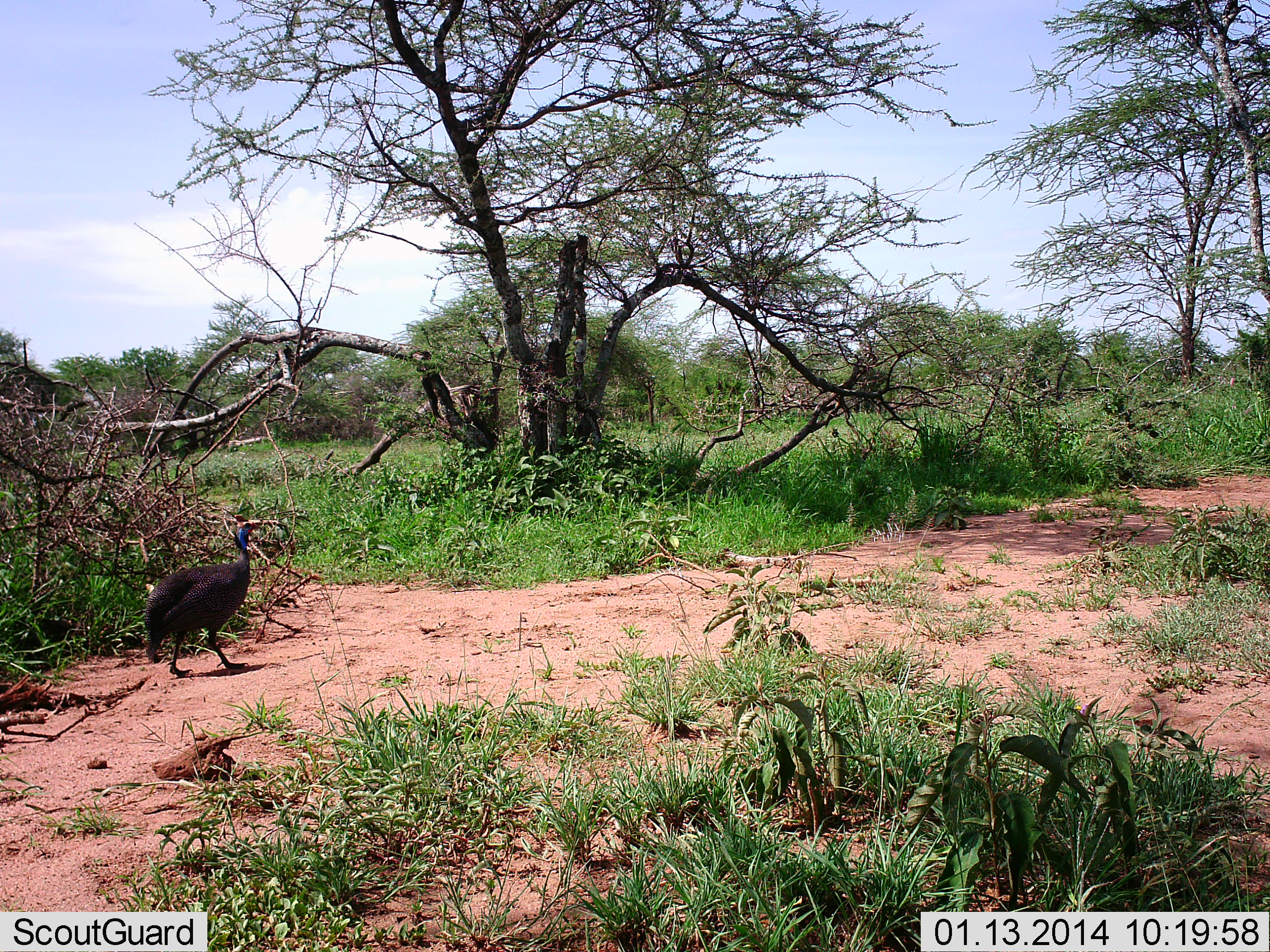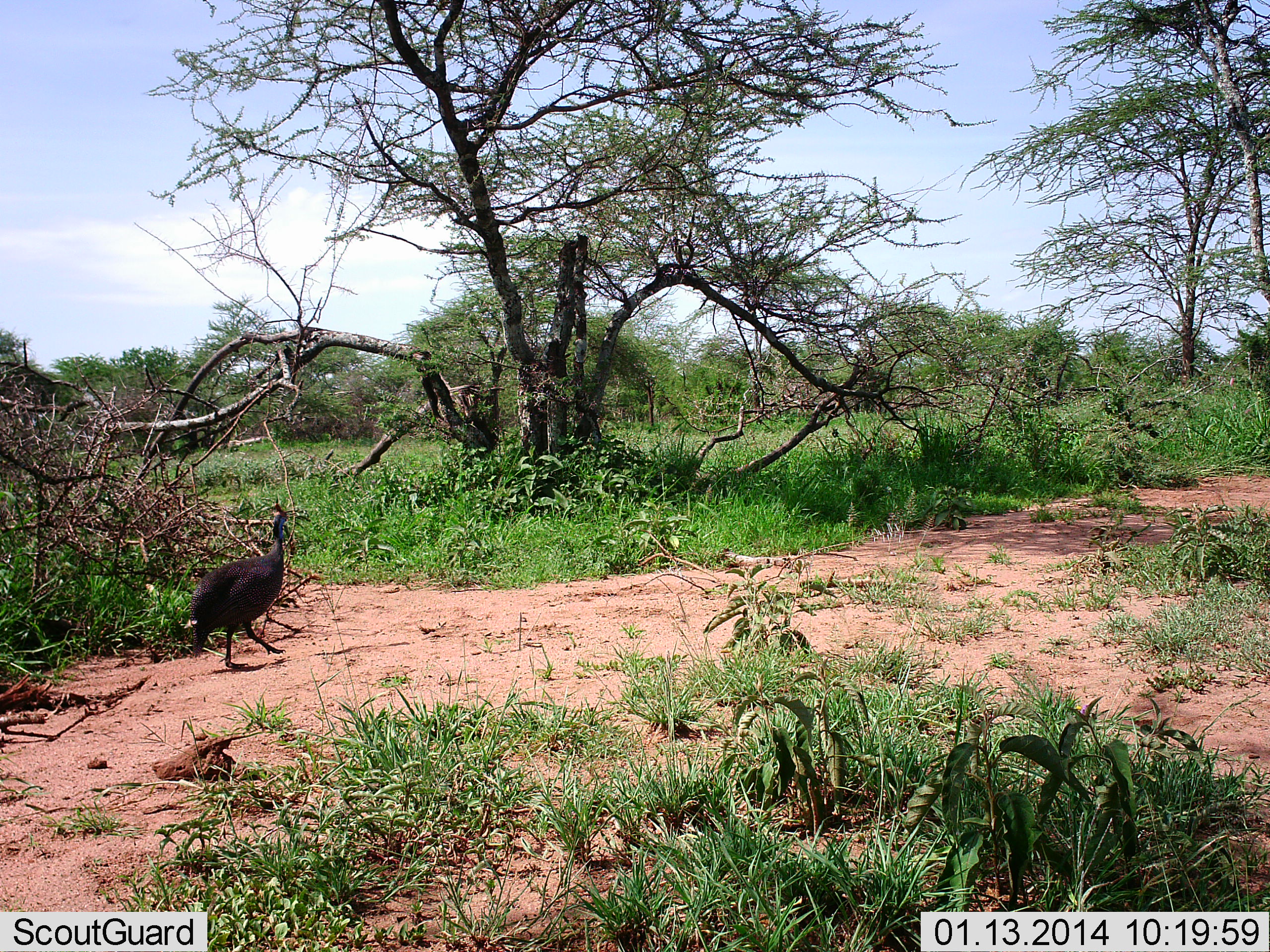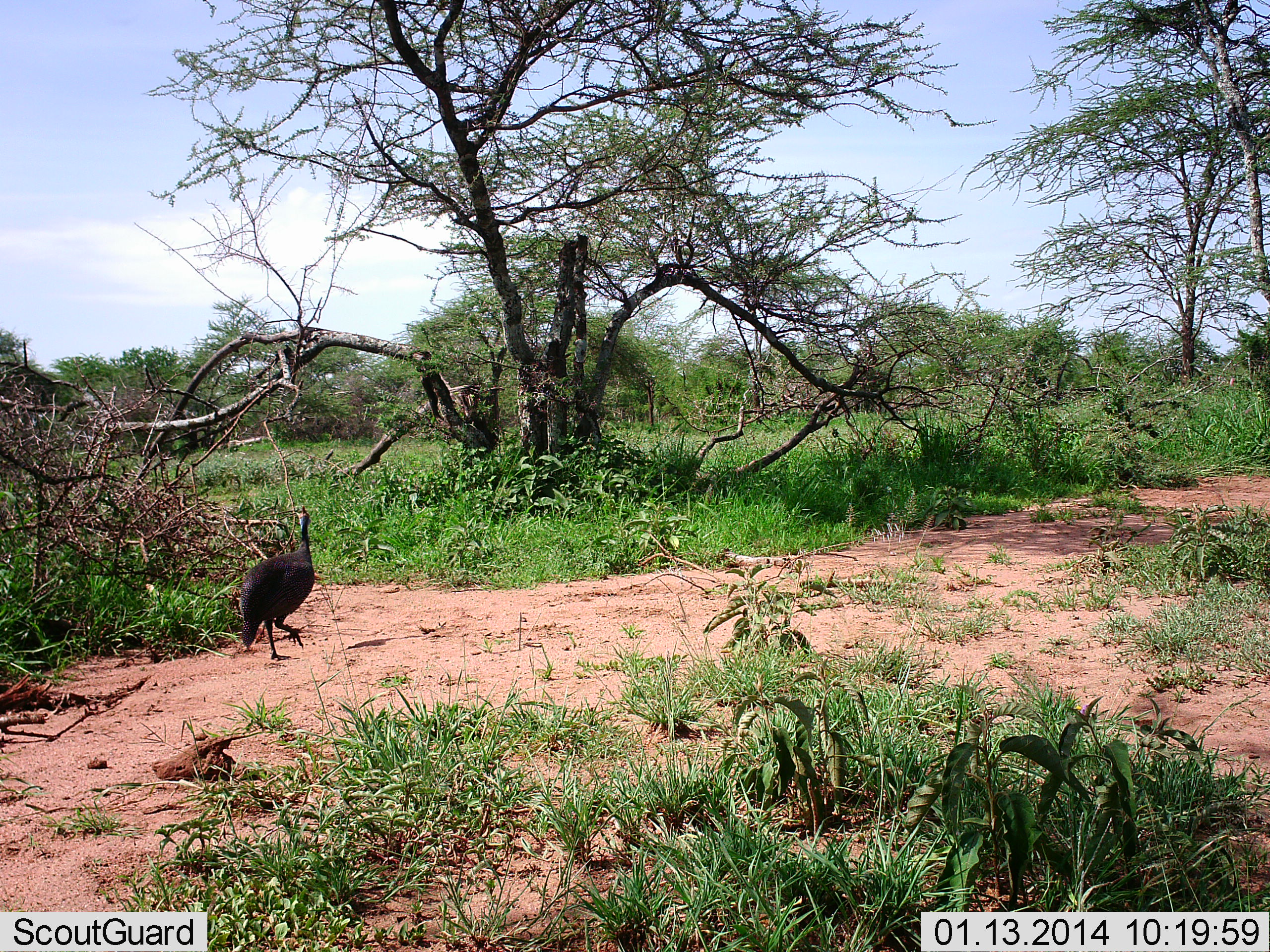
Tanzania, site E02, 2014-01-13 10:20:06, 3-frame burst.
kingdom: Animalia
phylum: Chordata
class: Aves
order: Galliformes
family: Numididae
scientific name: Numididae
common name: guinea fowl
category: guineafowl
Guineafowl (guinea fowl) (Numididae), count 1. Behavior (volunteer vote fractions): standing 0%, resting 0%, moving 100%, interacting 0%. Young present (vote fraction): 0%. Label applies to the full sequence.